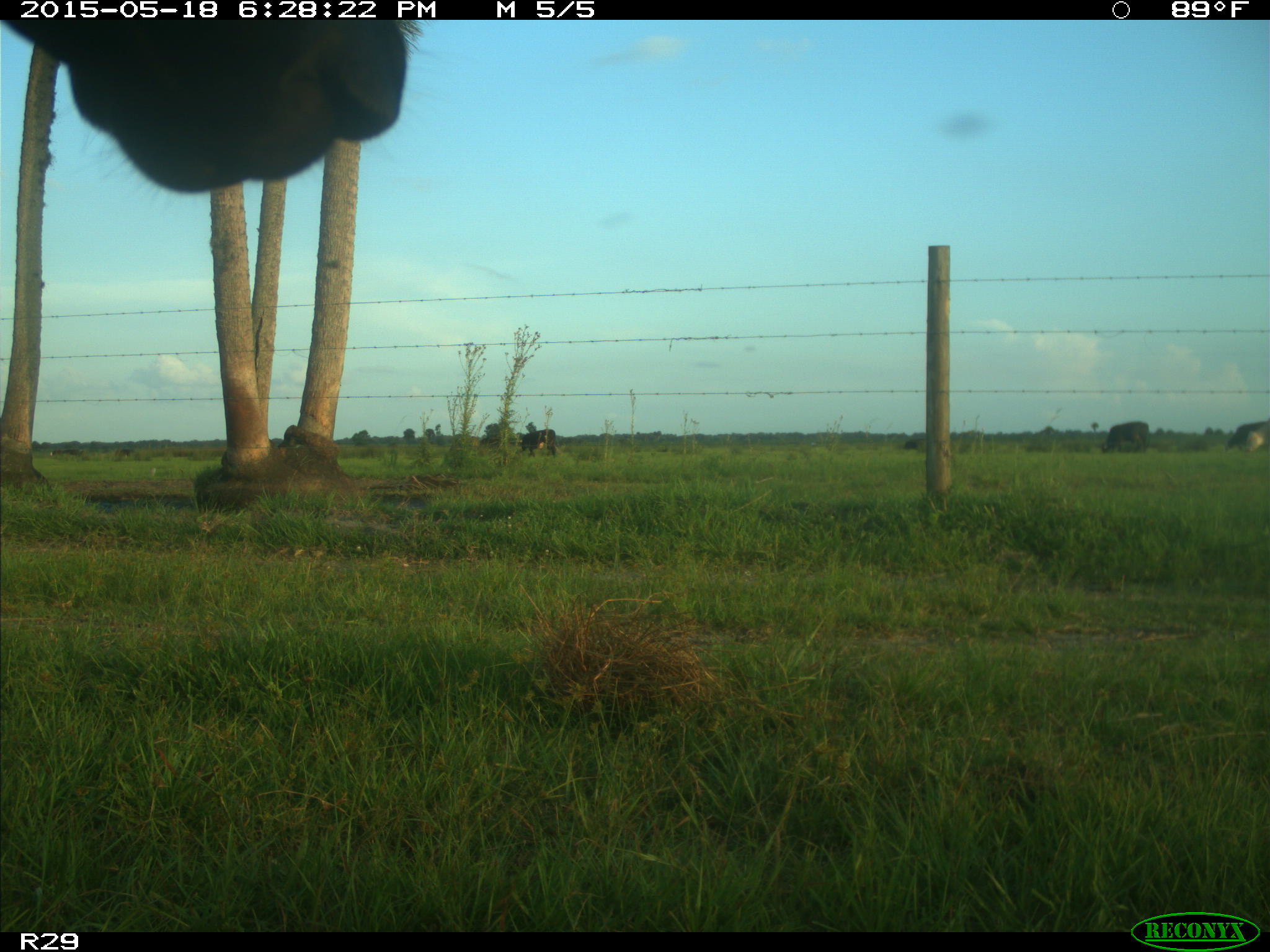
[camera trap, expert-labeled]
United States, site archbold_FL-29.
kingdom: Animalia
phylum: Chordata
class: Mammalia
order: Artiodactyla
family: Bovidae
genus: Bos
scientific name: Bos taurus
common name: domestic cow